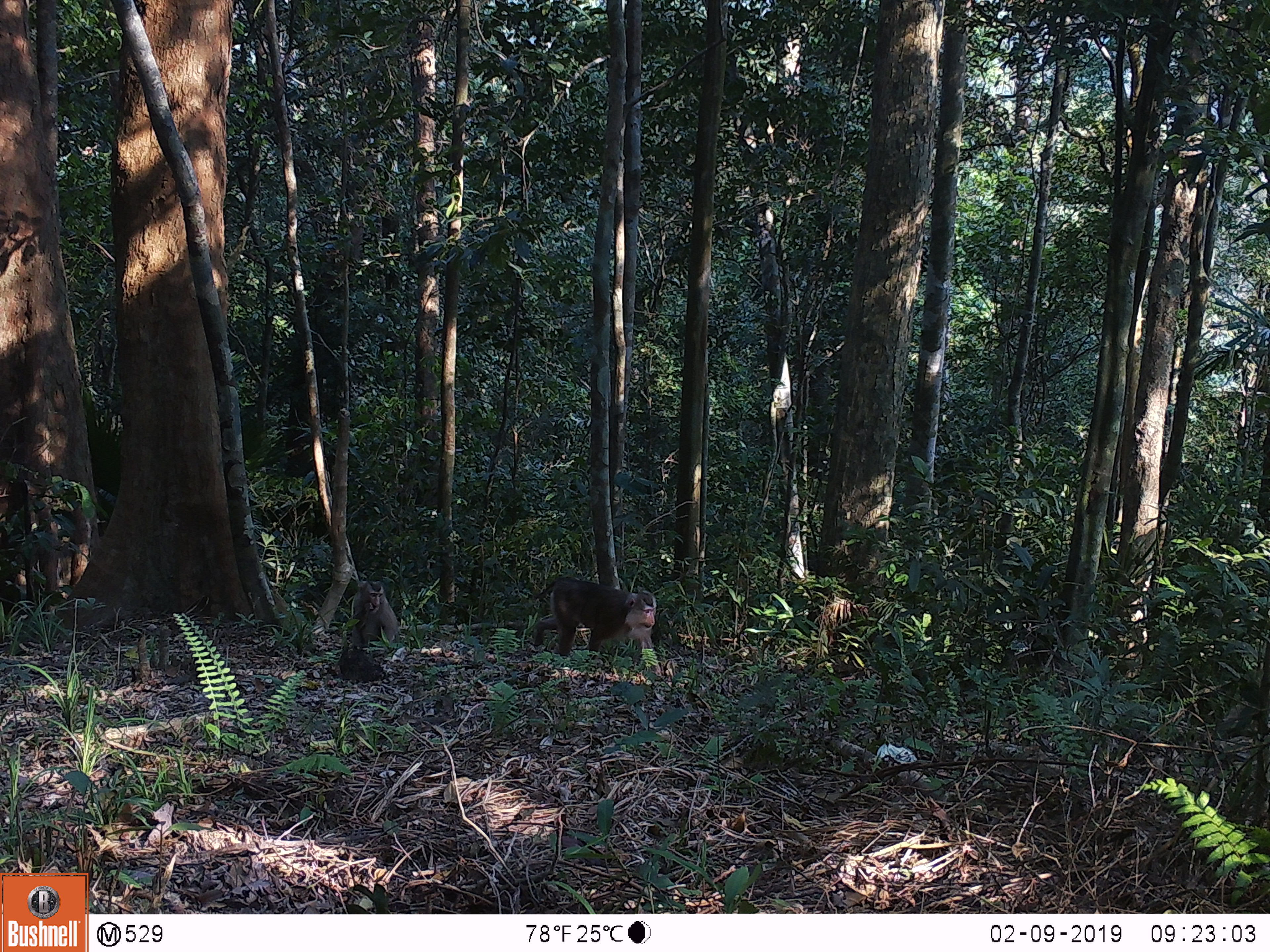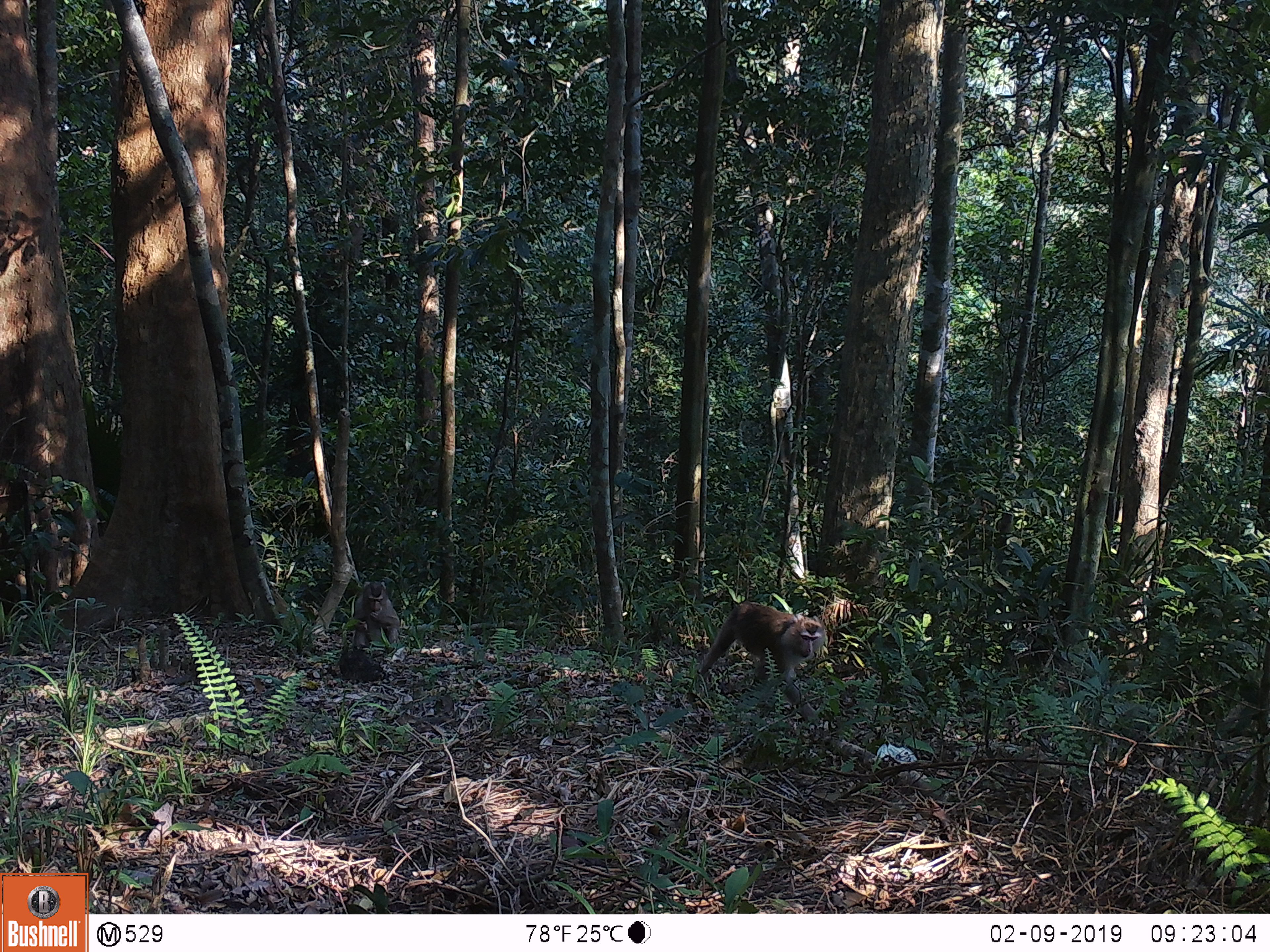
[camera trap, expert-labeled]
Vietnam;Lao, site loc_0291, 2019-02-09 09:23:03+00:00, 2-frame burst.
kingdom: Animalia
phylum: Chordata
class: Mammalia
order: Primates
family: Cercopithecidae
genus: Macaca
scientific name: Macaca nemestrina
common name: pig-tailed macaque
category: pig tailed macaque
Pig tailed macaque (pig-tailed macaque) (Macaca nemestrina). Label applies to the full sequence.